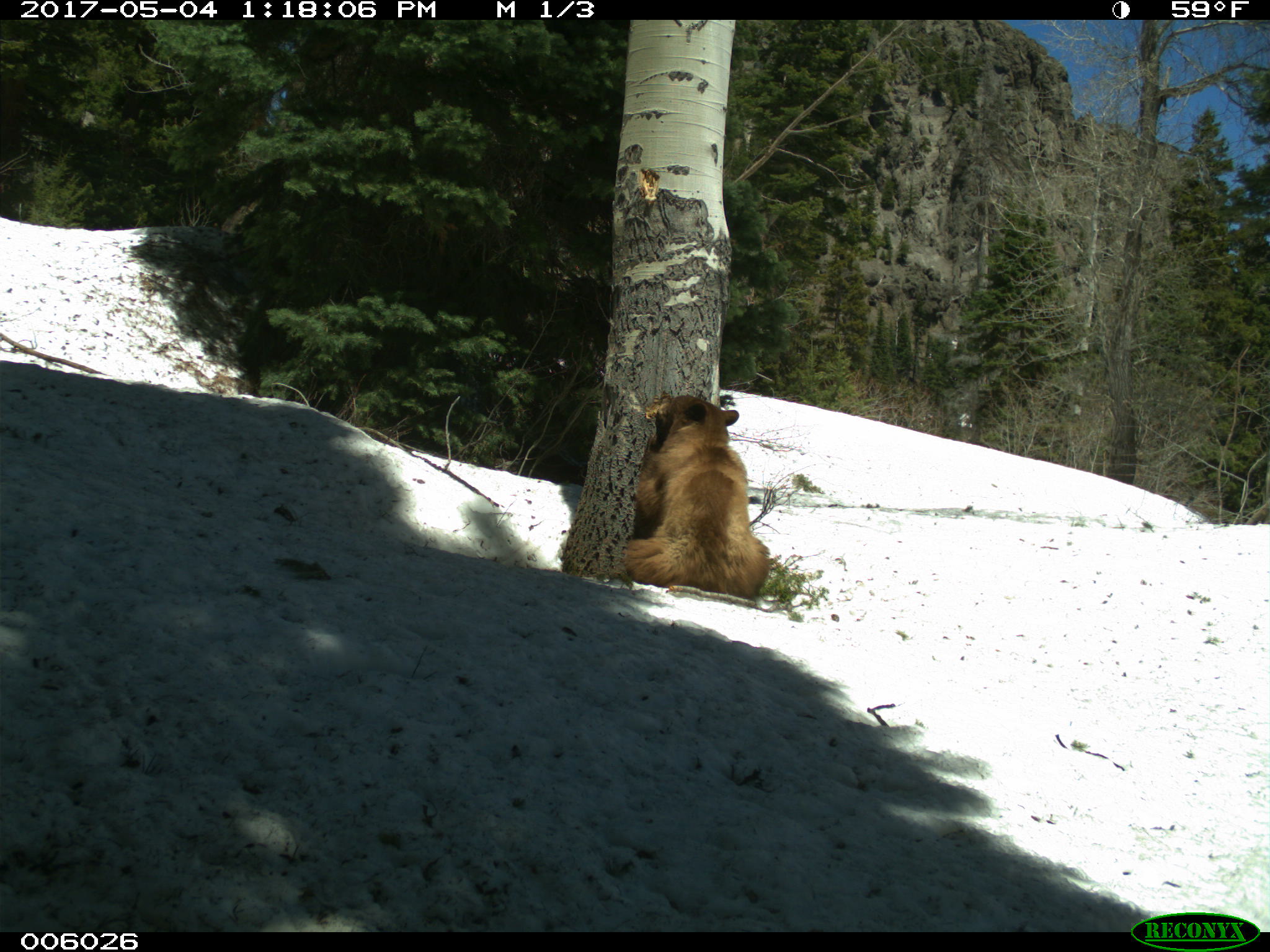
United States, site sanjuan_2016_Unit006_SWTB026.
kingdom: Animalia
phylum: Chordata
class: Mammalia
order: Carnivora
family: Ursidae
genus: Ursus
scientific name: Ursus americanus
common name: american black bear